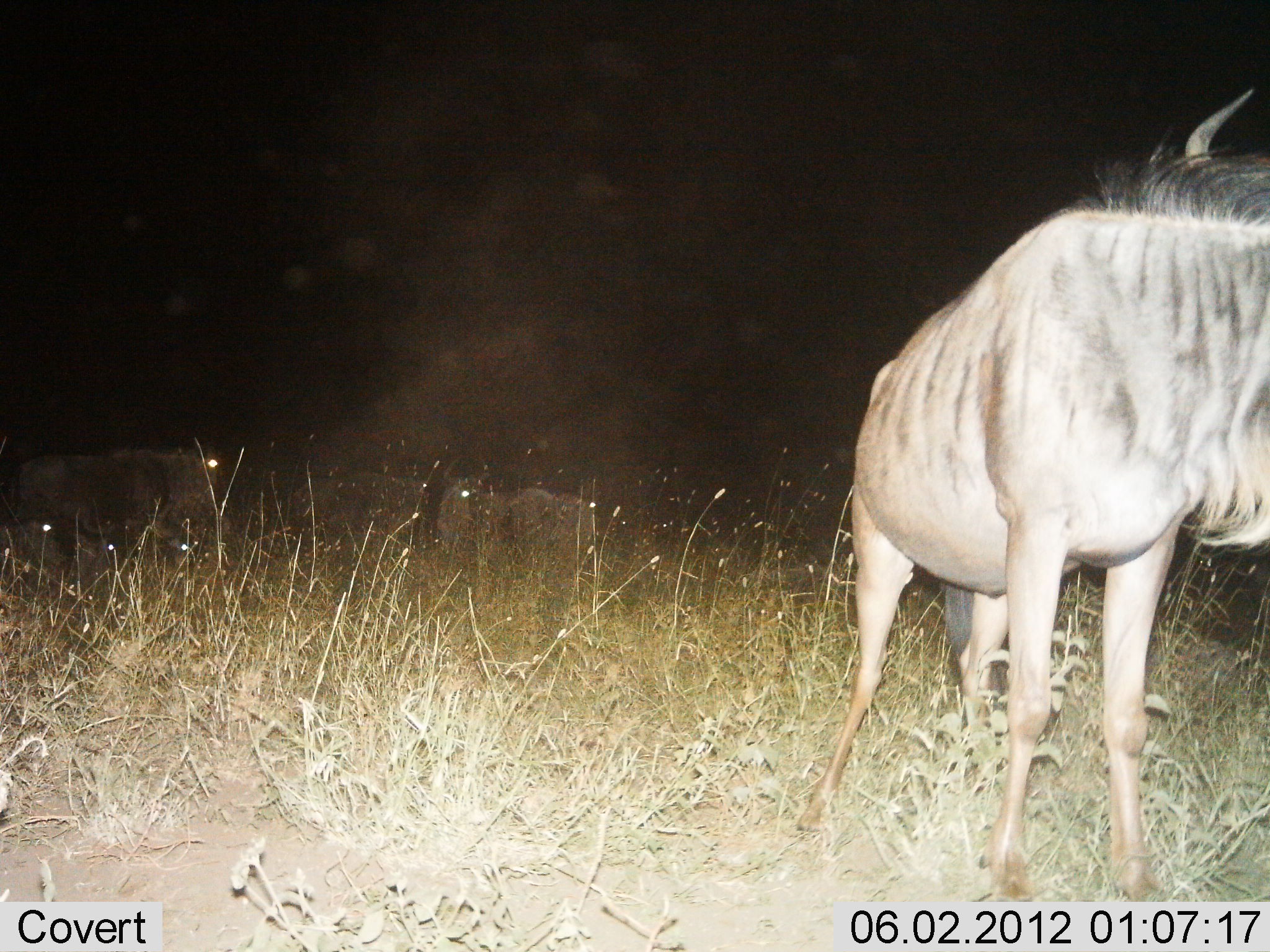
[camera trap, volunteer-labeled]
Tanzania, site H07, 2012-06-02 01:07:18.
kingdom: Animalia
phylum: Chordata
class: Mammalia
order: Artiodactyla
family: Bovidae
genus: Connochaetes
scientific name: Connochaetes taurinus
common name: blue wildebeest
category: wildebeest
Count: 4.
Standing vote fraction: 100%.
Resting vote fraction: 30%.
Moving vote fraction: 0%.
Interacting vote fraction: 0%.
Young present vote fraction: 0%.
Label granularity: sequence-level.